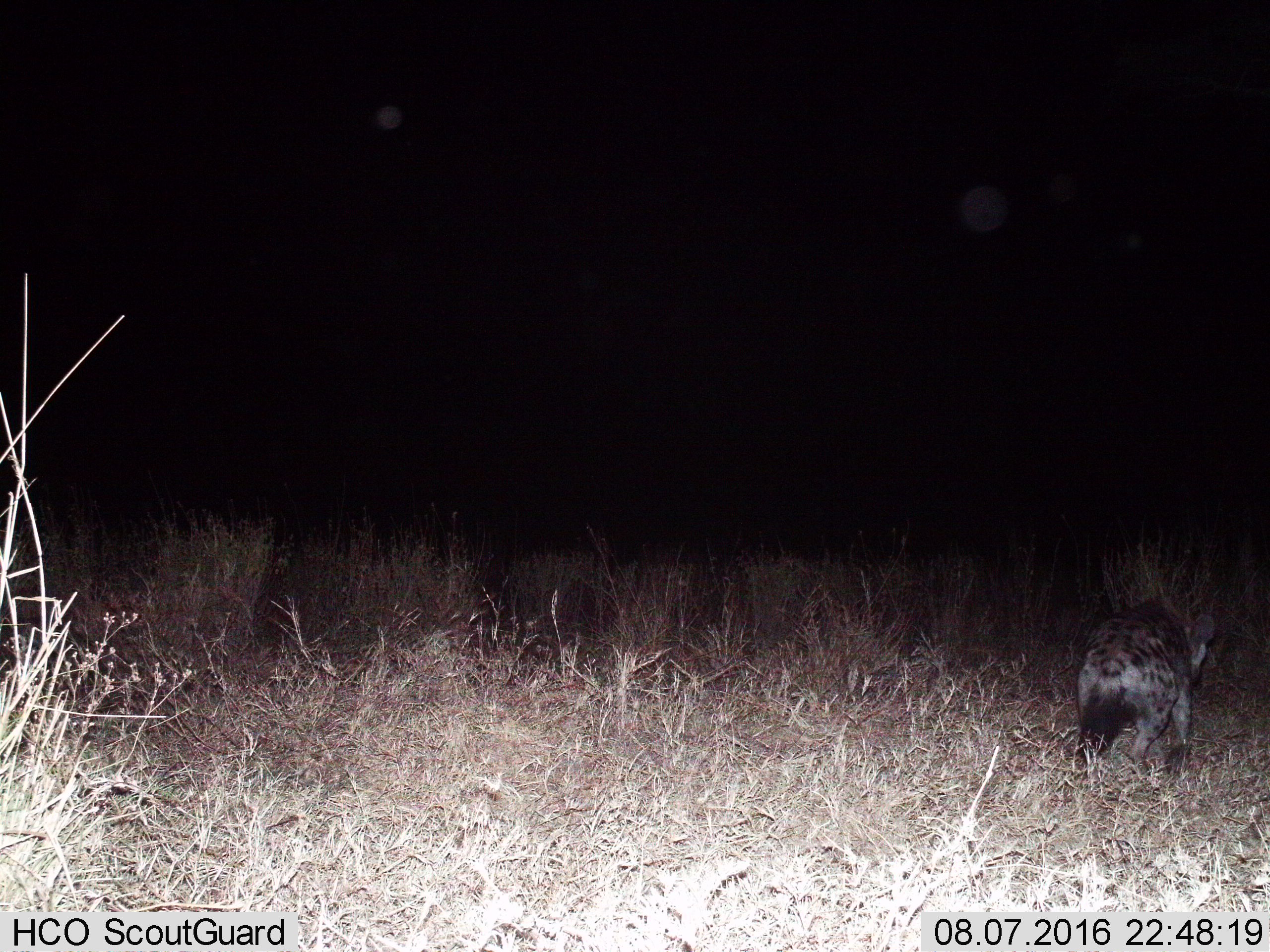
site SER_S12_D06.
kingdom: Animalia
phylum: Chordata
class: Mammalia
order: Carnivora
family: Hyaenidae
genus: Crocuta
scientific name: Crocuta crocuta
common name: spotted hyena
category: hyenaspotted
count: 1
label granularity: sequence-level